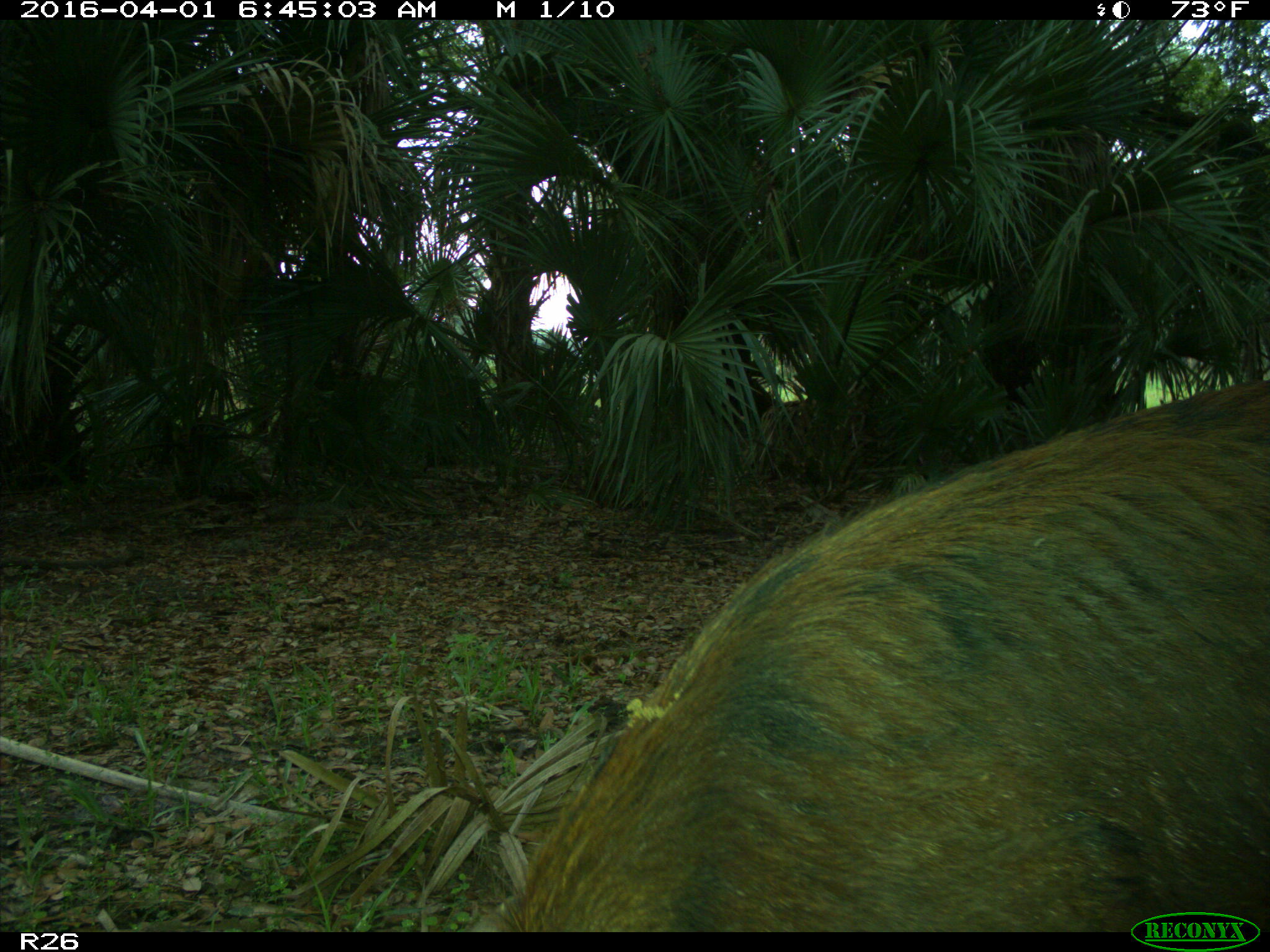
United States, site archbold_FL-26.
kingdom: Animalia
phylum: Chordata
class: Mammalia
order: Artiodactyla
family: Suidae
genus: Sus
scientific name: Sus scrofa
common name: wild boar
Sus scrofa (wild boar).